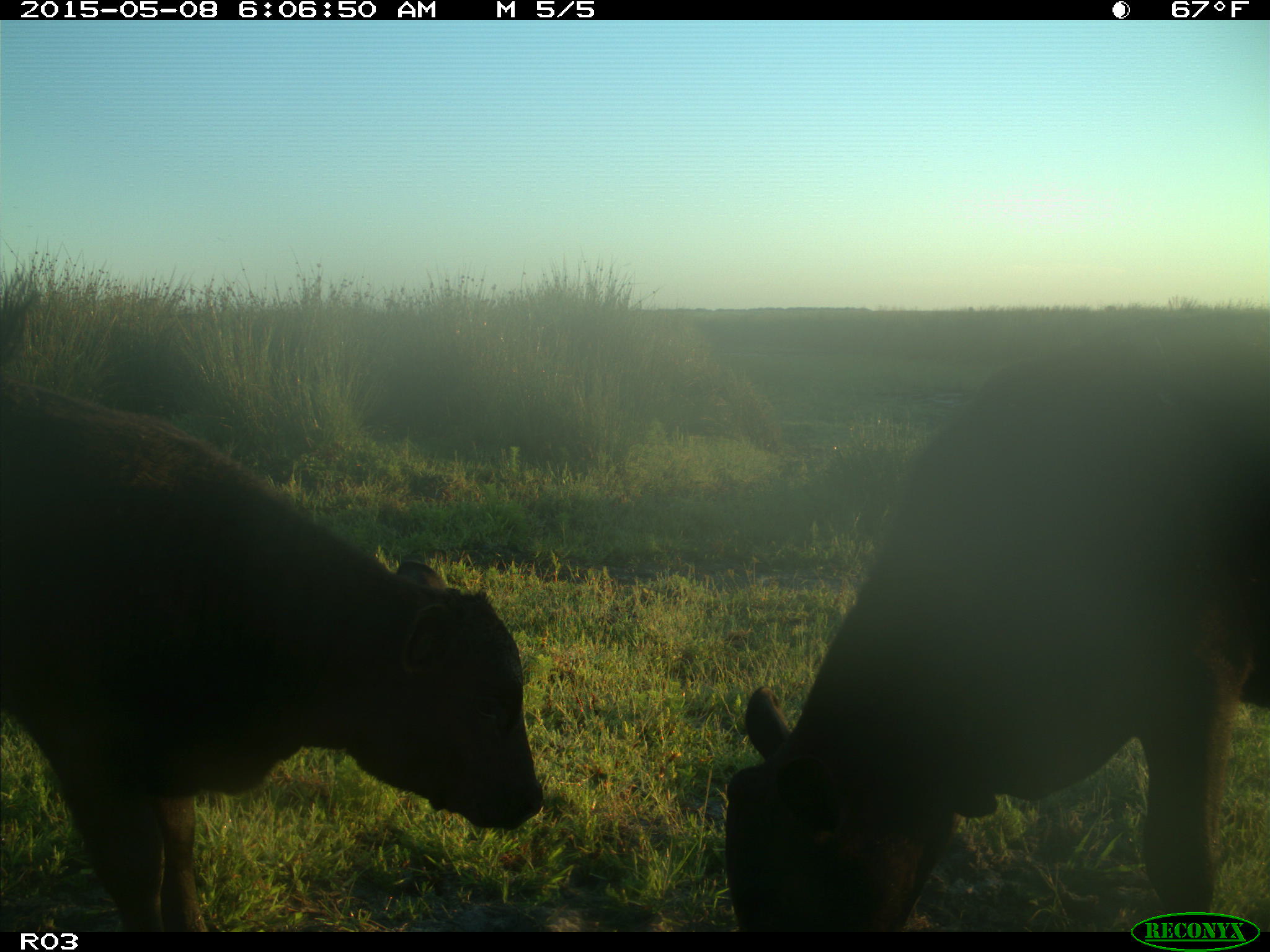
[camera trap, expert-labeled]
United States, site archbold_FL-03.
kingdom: Animalia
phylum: Chordata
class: Mammalia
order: Artiodactyla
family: Bovidae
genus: Bos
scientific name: Bos taurus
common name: domestic cow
Bos taurus (domestic cow).